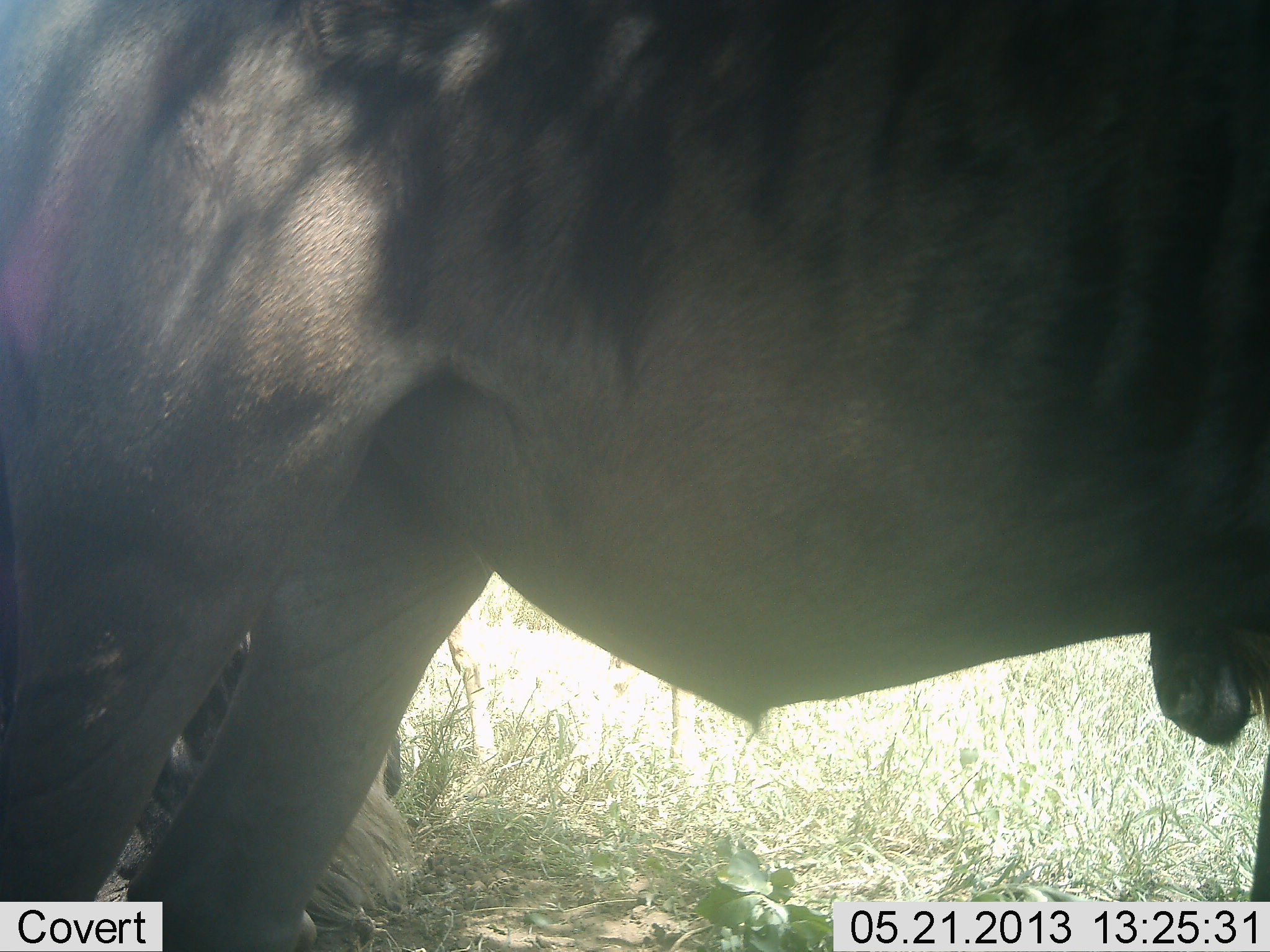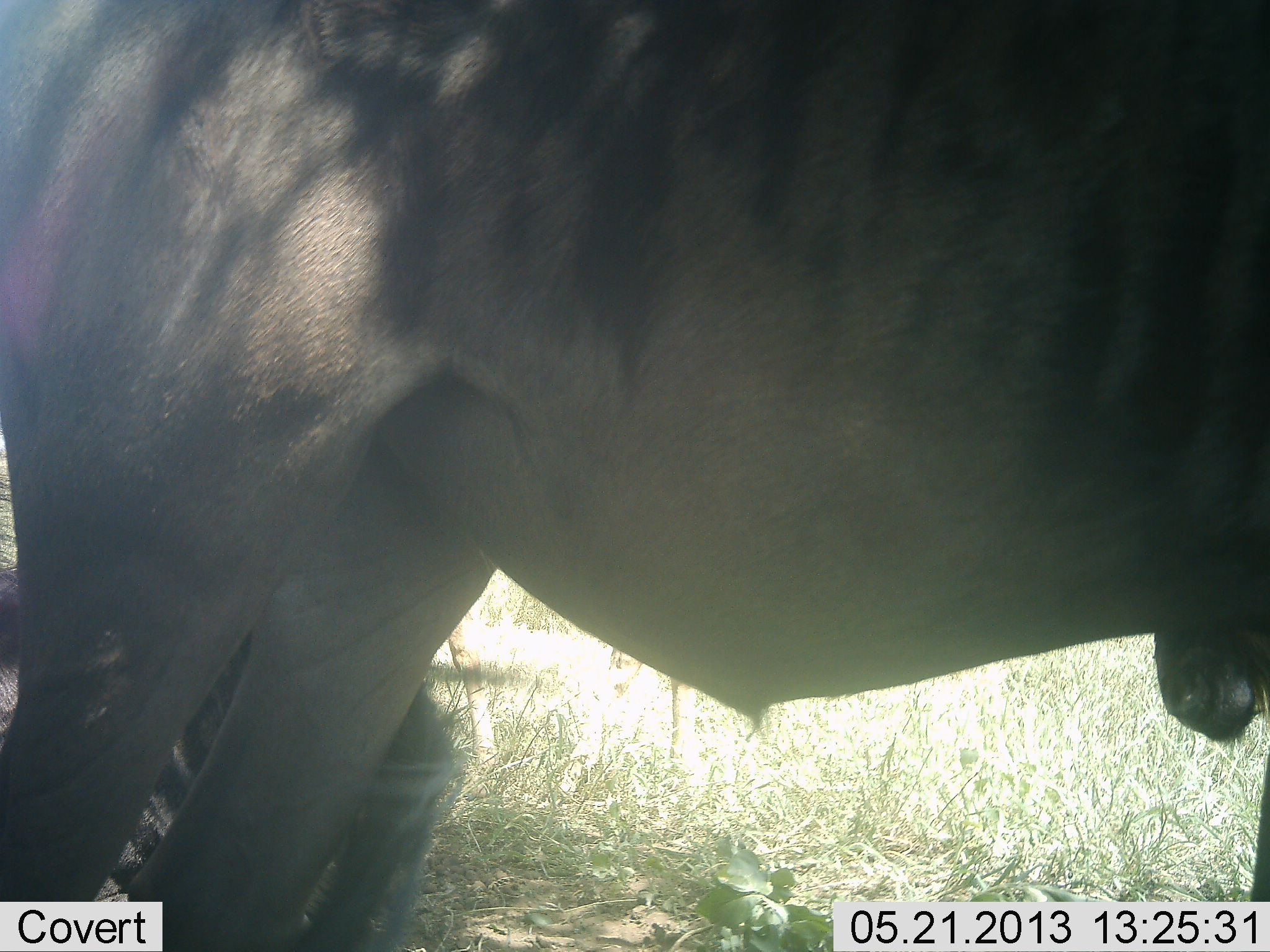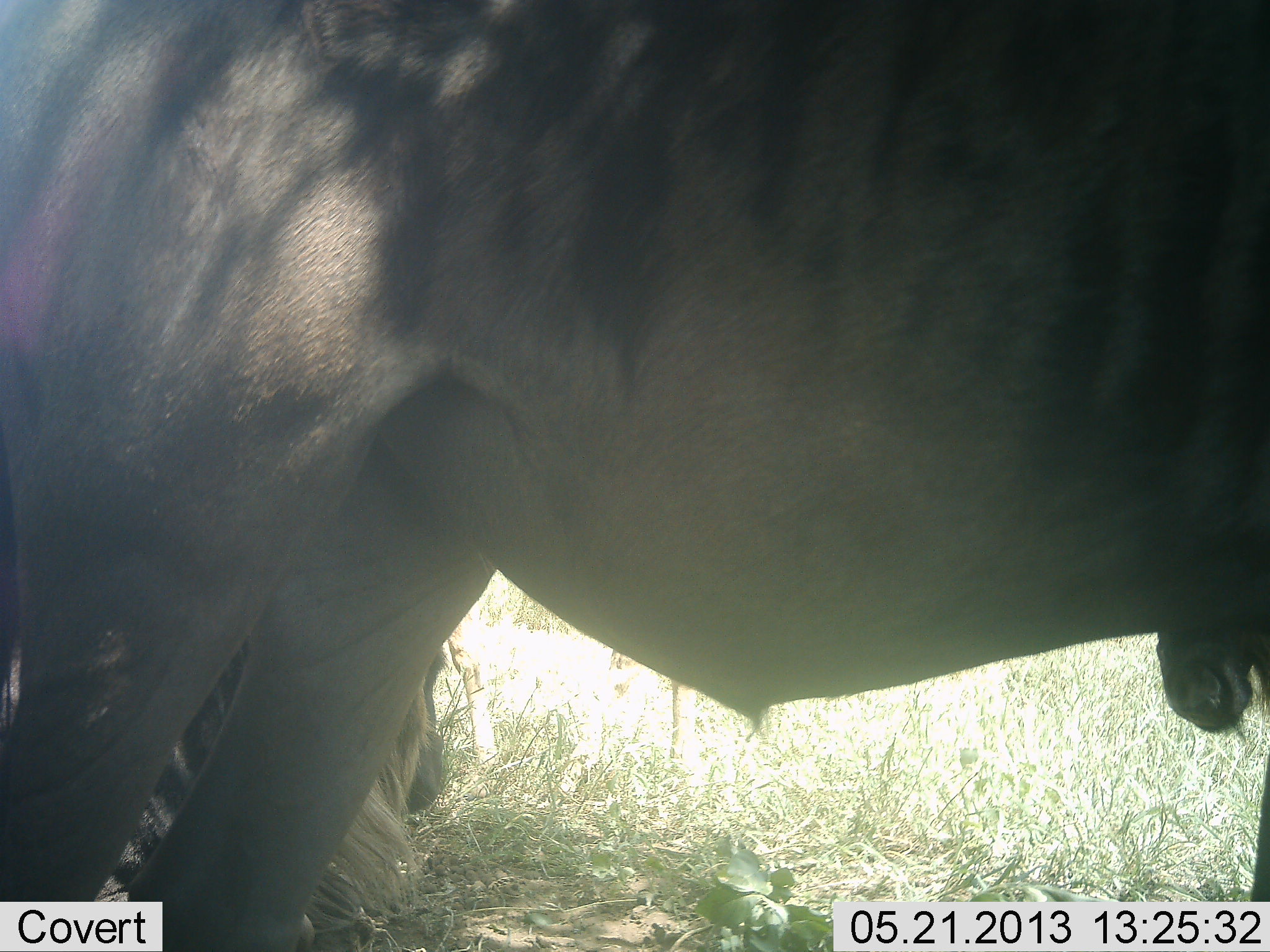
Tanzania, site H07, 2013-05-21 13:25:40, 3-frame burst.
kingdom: Animalia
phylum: Chordata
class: Mammalia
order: Artiodactyla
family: Bovidae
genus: Connochaetes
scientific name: Connochaetes taurinus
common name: blue wildebeest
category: wildebeest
Wildebeest (blue wildebeest) (Connochaetes taurinus), count 2. Behavior (volunteer vote fractions): standing 94%, resting 61%, moving 0%, interacting 0%. Young present (vote fraction): 6%. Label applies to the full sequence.